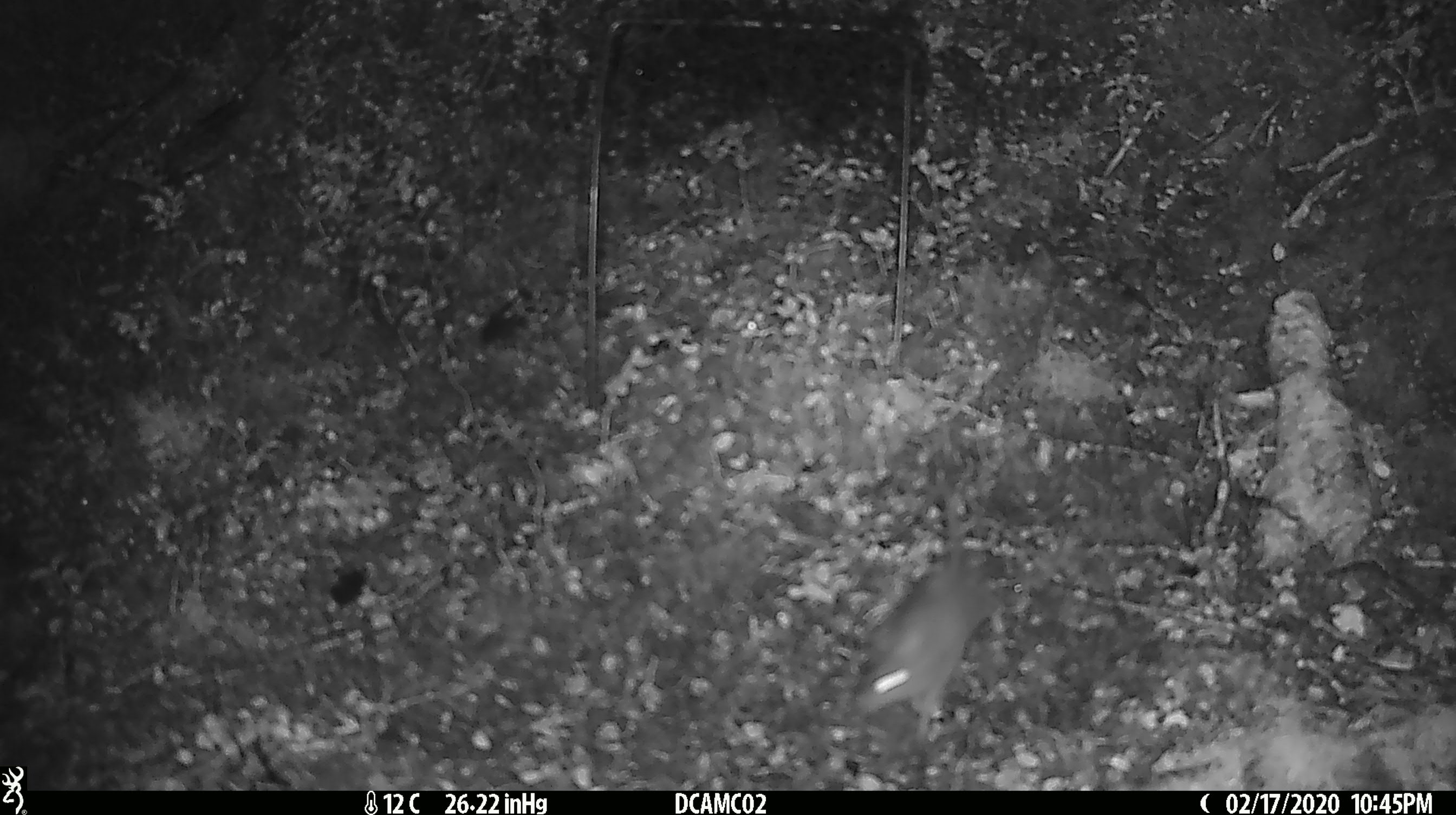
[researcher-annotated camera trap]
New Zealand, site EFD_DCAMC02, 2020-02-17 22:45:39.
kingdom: Animalia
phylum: Chordata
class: Mammalia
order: Rodentia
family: Muridae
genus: Mus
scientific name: Mus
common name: mouse